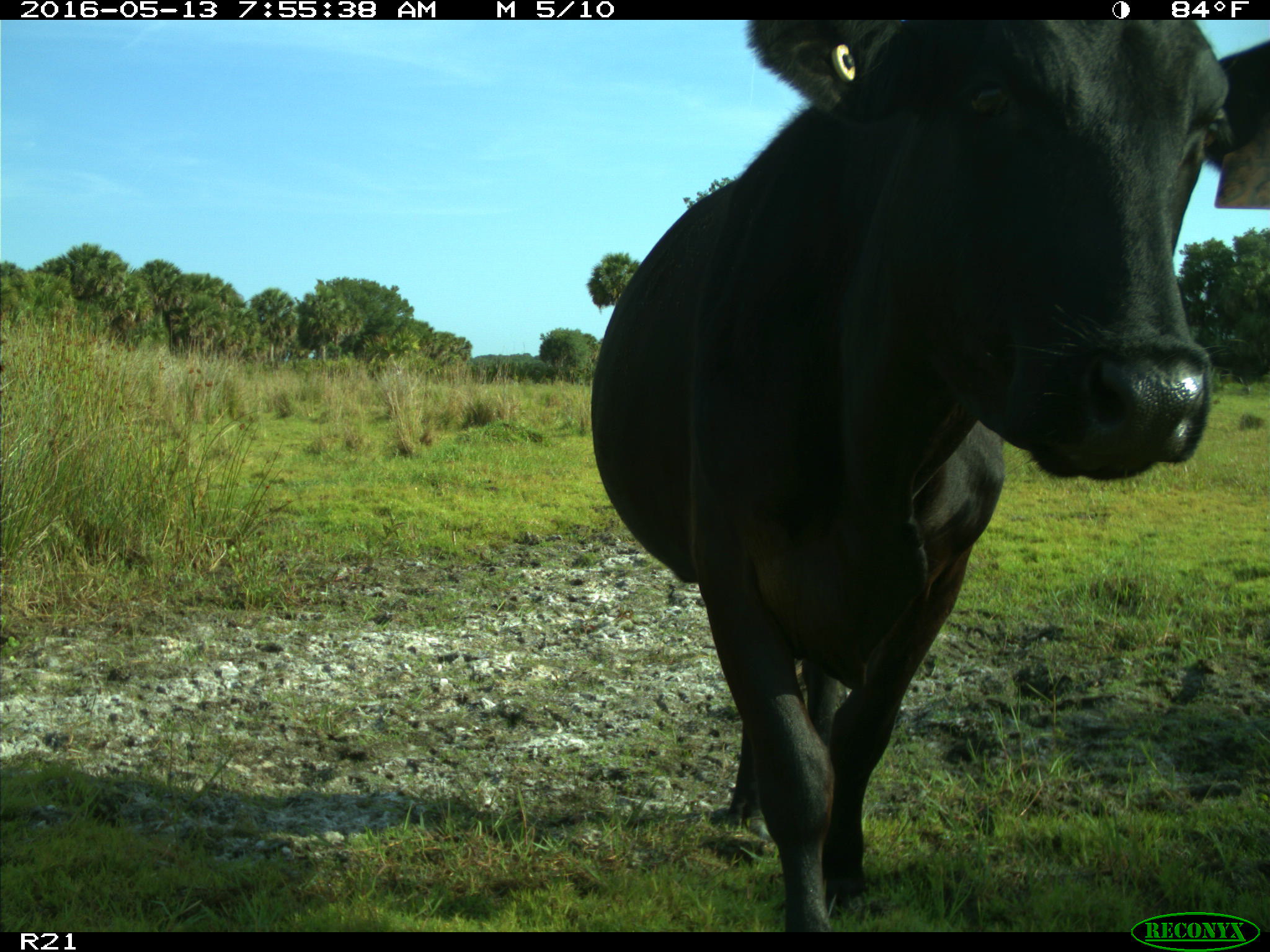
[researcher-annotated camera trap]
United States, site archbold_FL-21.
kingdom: Animalia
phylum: Chordata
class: Mammalia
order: Artiodactyla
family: Bovidae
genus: Bos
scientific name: Bos taurus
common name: domestic cow